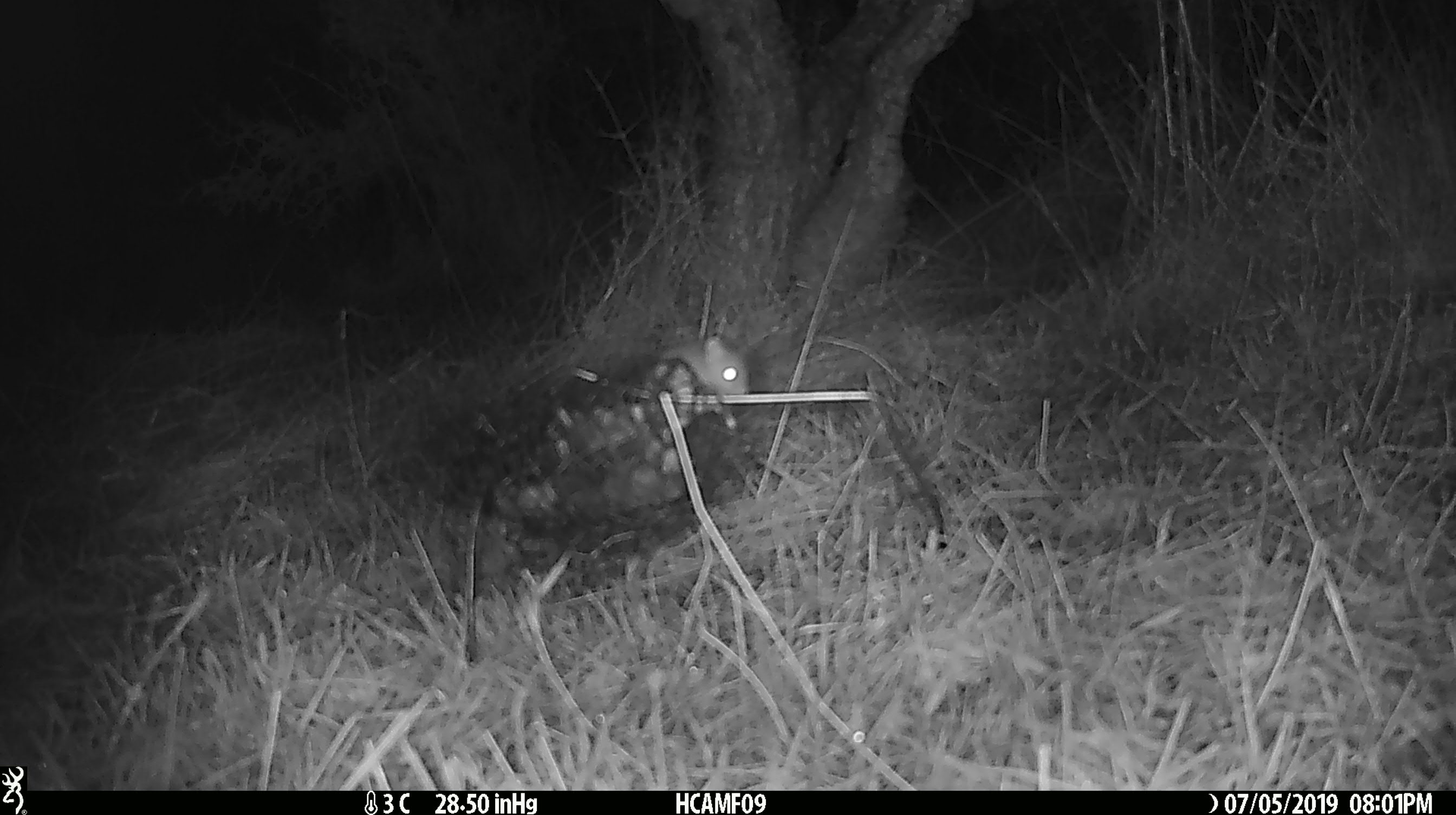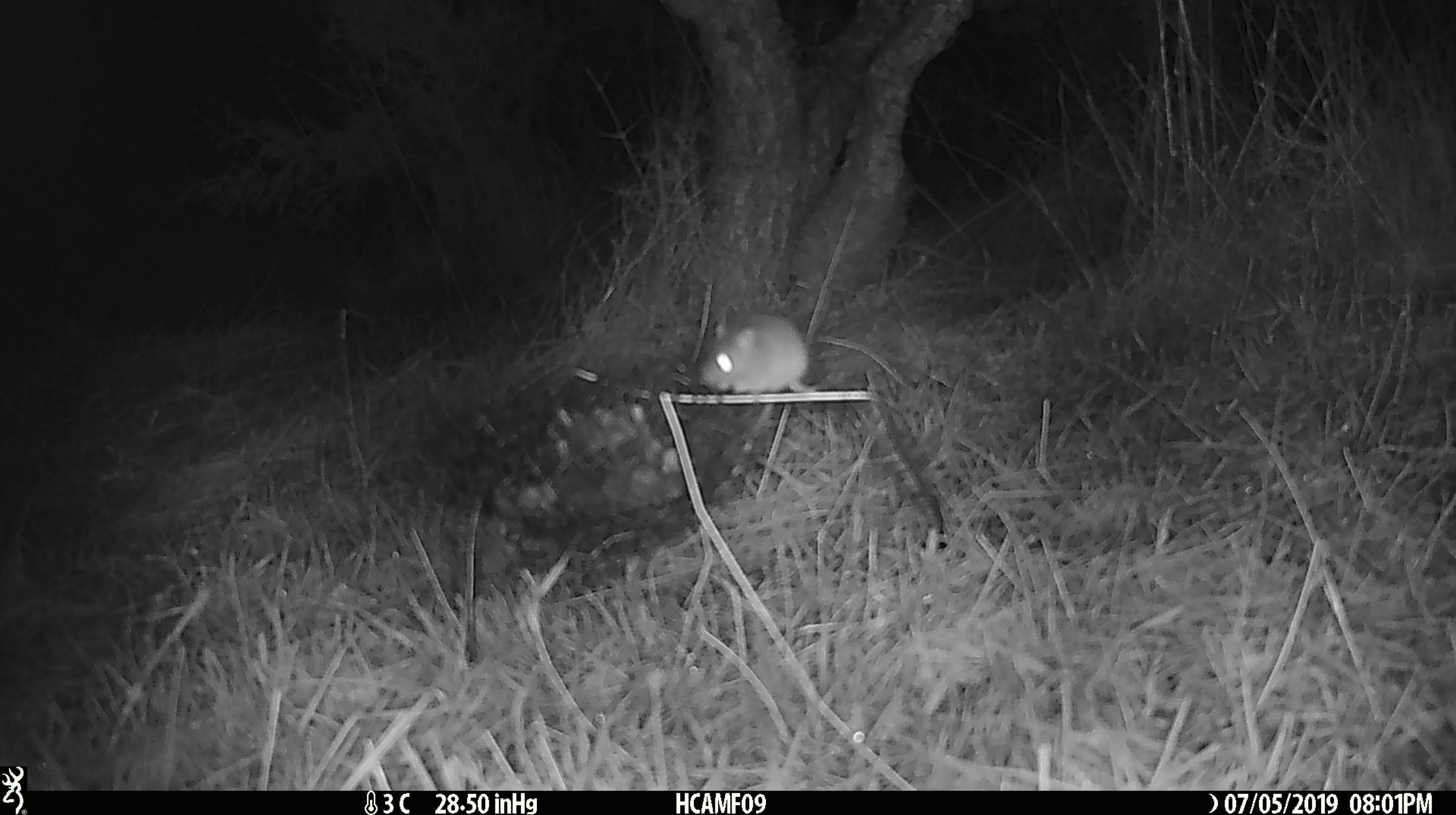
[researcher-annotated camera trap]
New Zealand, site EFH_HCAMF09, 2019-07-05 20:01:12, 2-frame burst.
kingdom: Animalia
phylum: Chordata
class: Mammalia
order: Rodentia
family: Muridae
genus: Mus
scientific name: Mus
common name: mouse